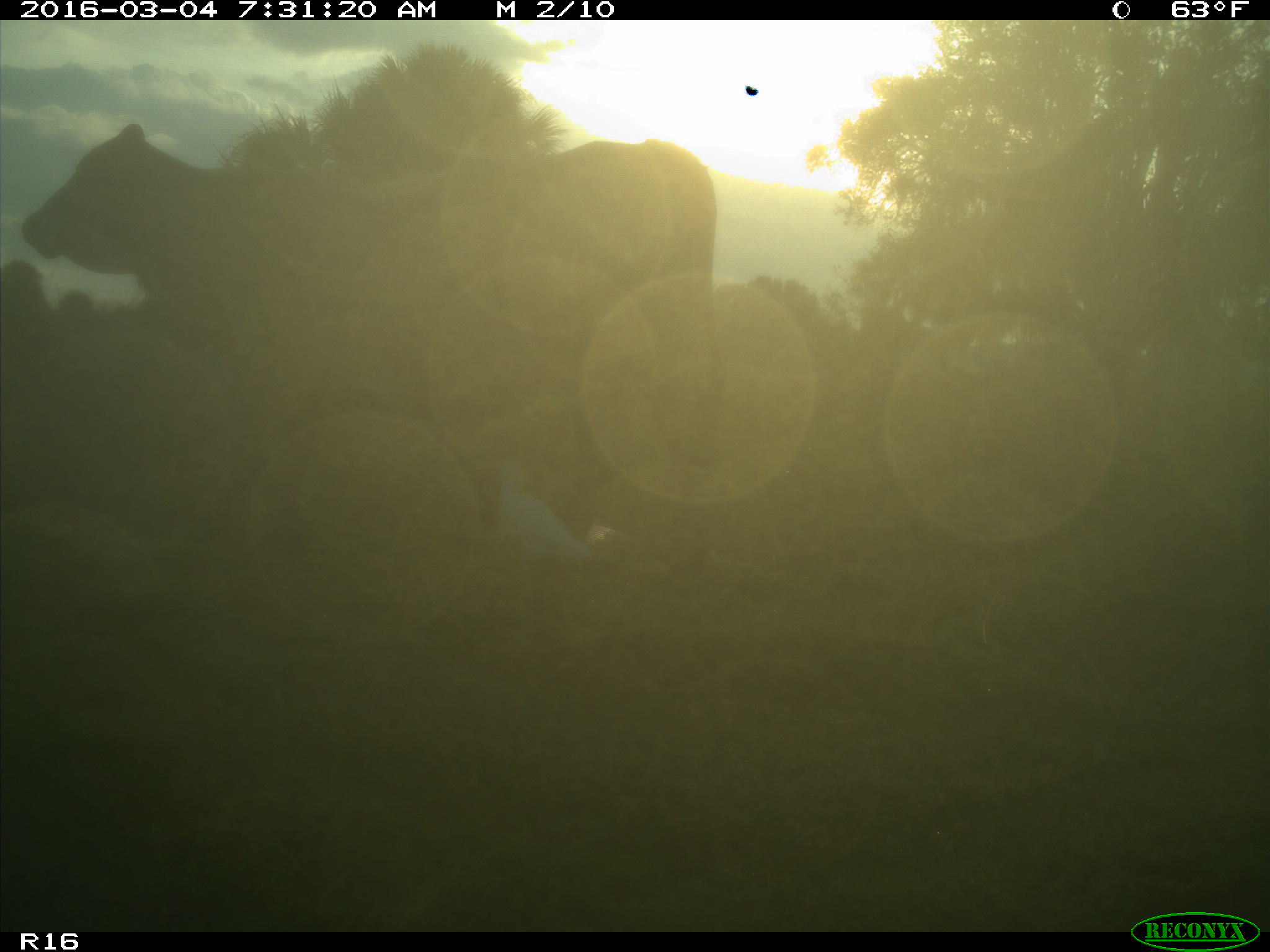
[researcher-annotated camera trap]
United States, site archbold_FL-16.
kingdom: Animalia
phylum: Chordata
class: Mammalia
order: Artiodactyla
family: Bovidae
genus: Bos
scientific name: Bos taurus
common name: domestic cow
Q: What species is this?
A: Bos taurus (domestic cow).